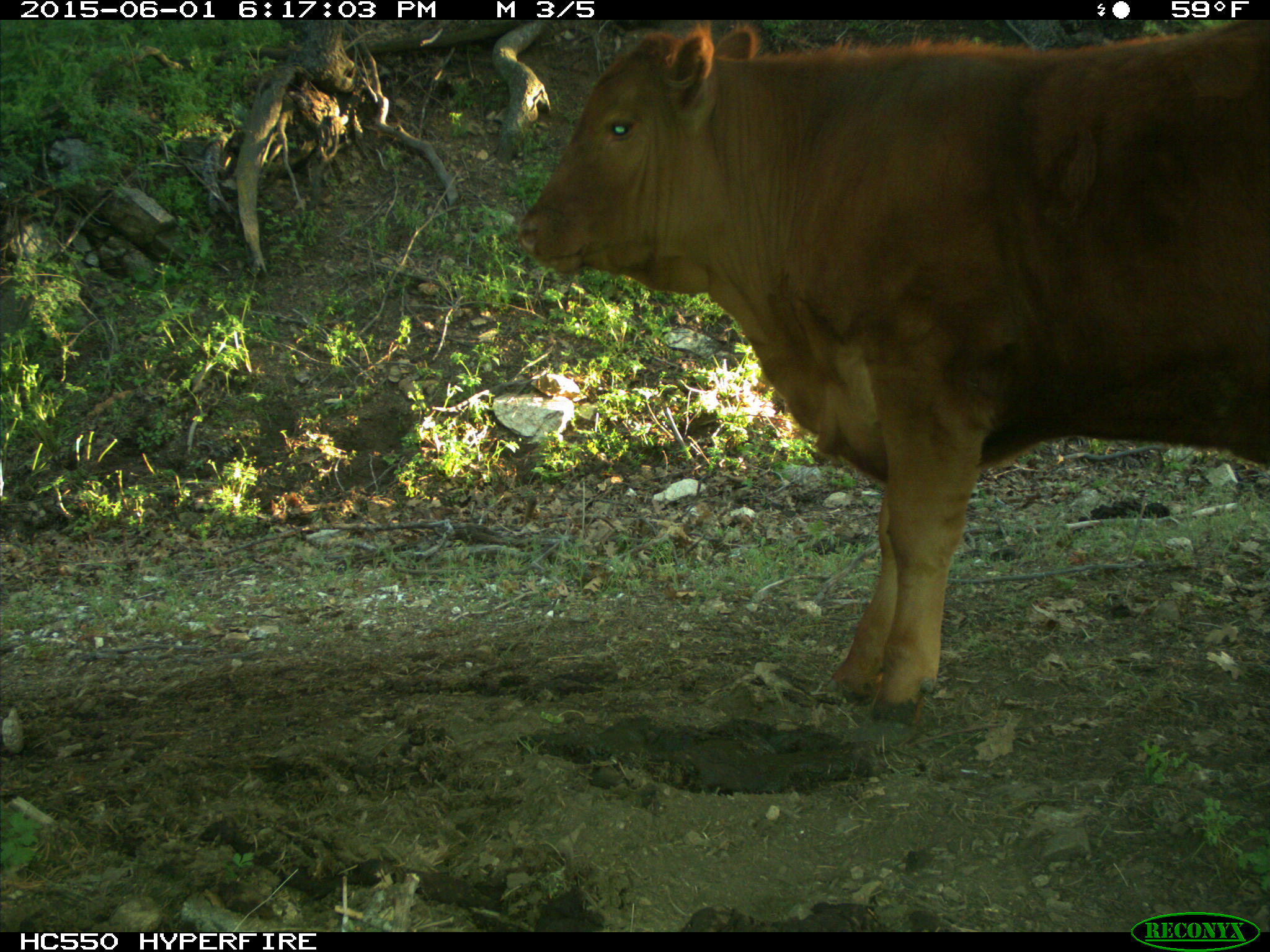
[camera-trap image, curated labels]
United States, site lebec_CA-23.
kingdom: Animalia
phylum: Chordata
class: Mammalia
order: Artiodactyla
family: Bovidae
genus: Bos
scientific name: Bos taurus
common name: domestic cow